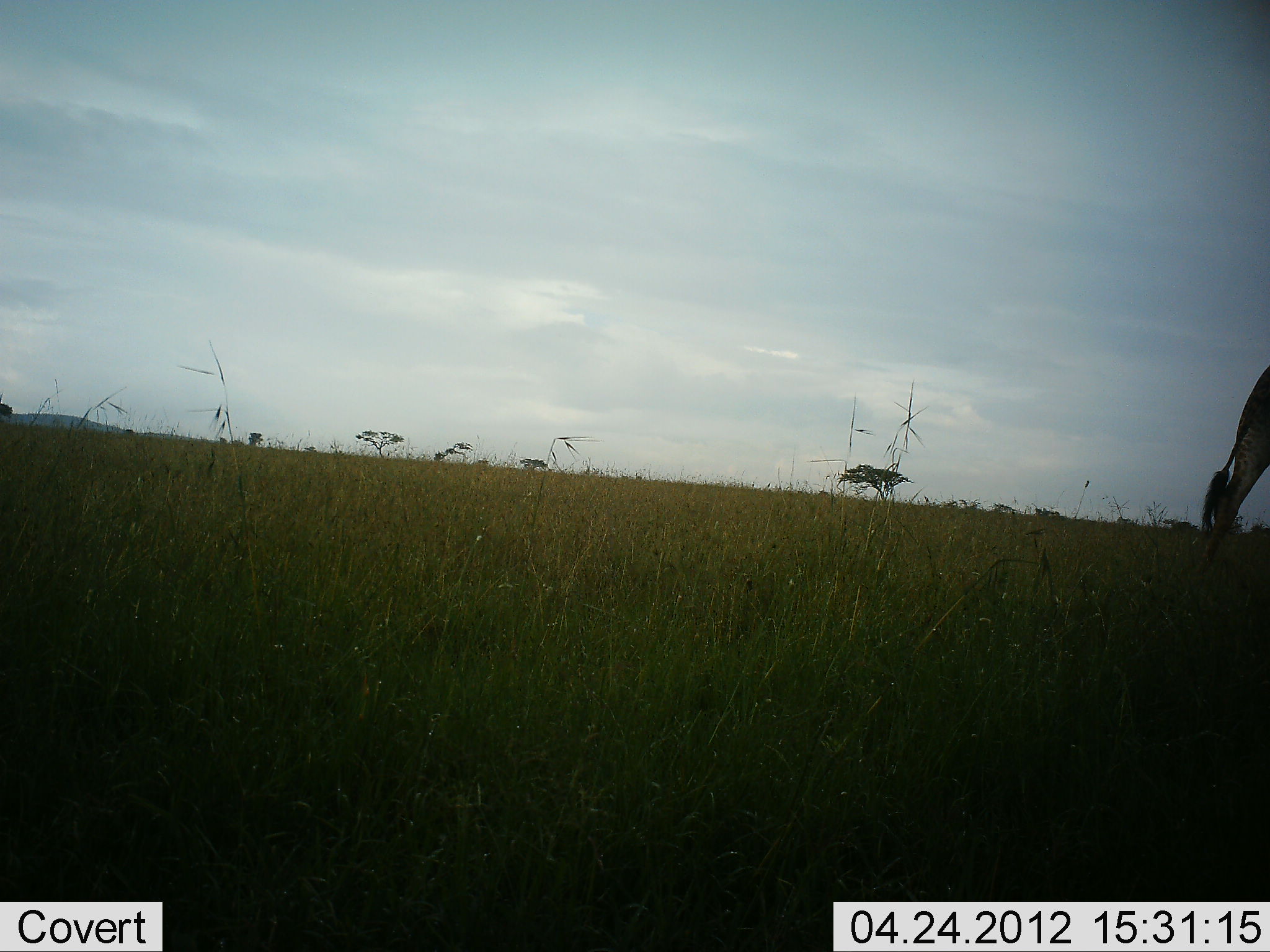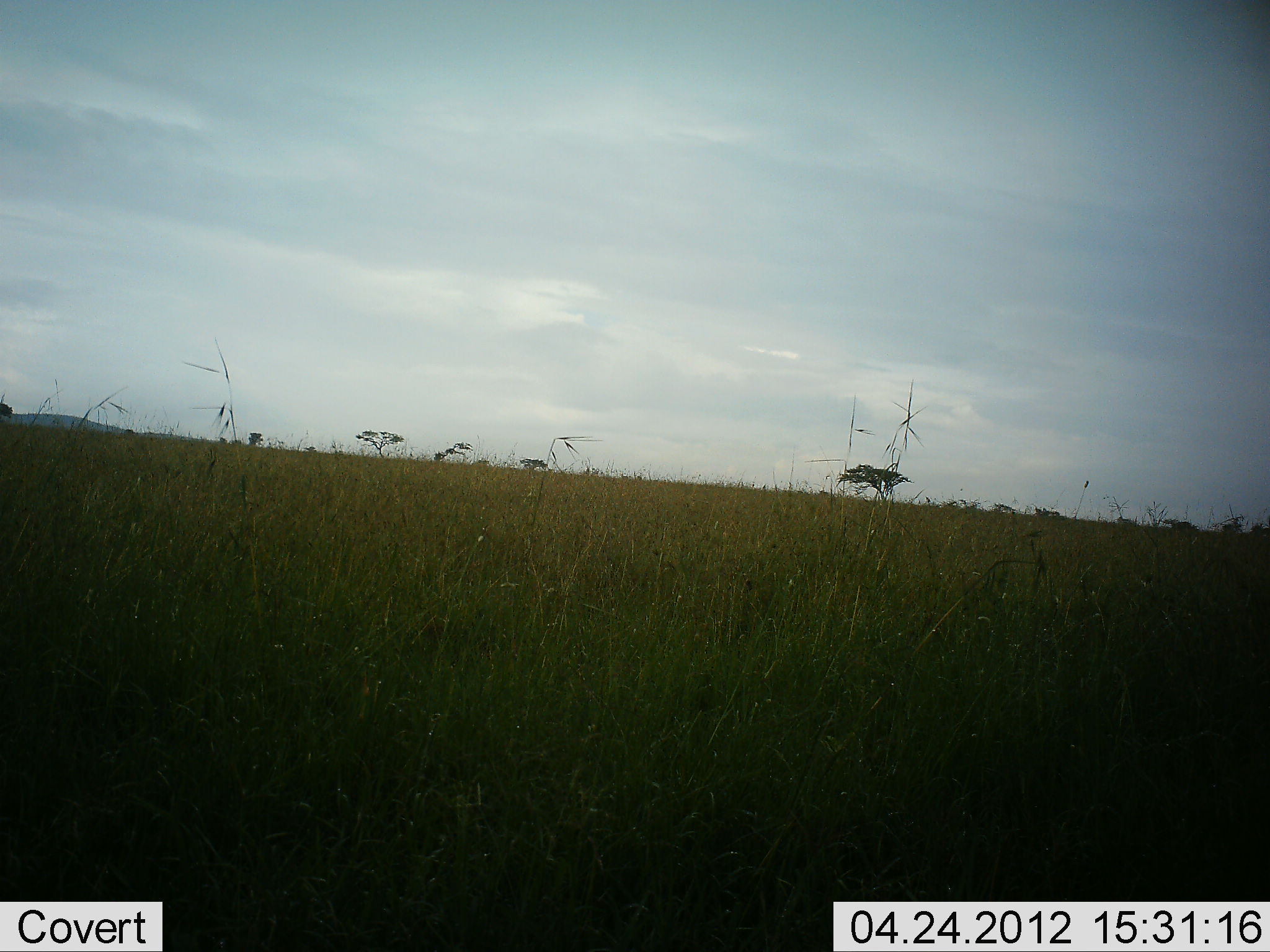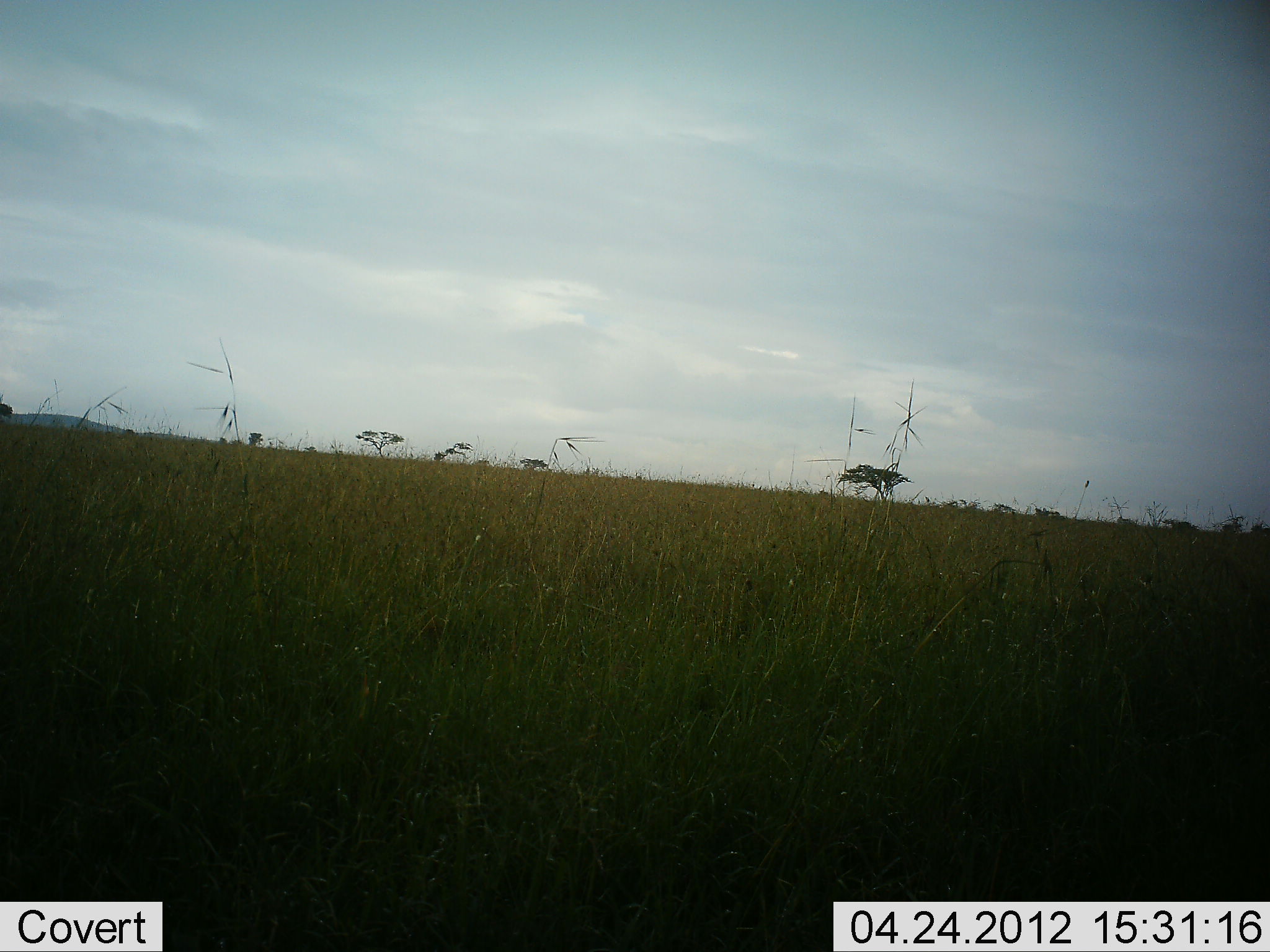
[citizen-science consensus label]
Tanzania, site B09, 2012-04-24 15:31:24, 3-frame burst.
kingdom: Animalia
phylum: Chordata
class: Mammalia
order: Artiodactyla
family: Giraffidae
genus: Giraffa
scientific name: Giraffa camelopardalis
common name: giraffe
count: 1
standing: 0%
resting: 0%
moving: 100%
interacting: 0%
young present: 0%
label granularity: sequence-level